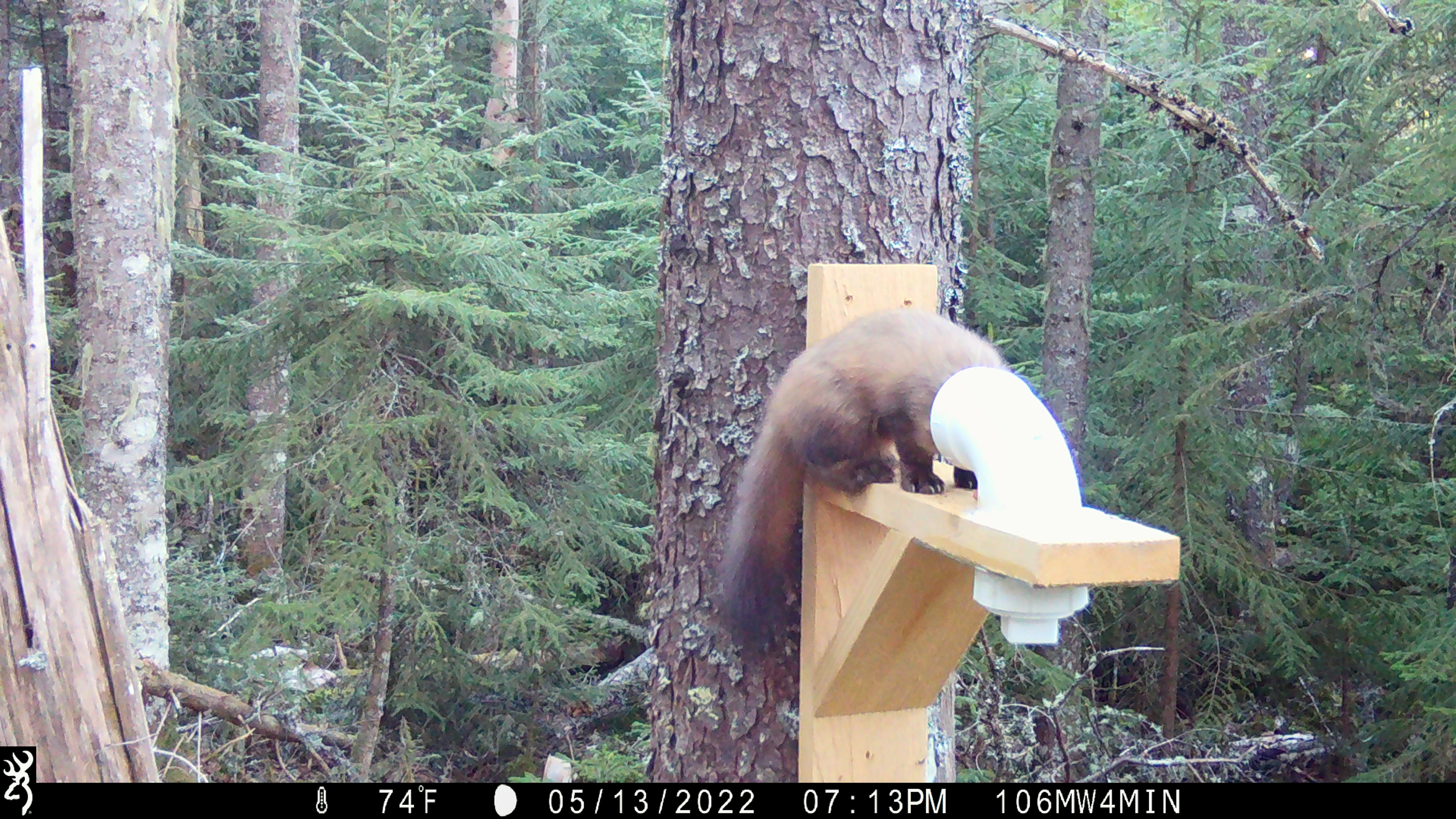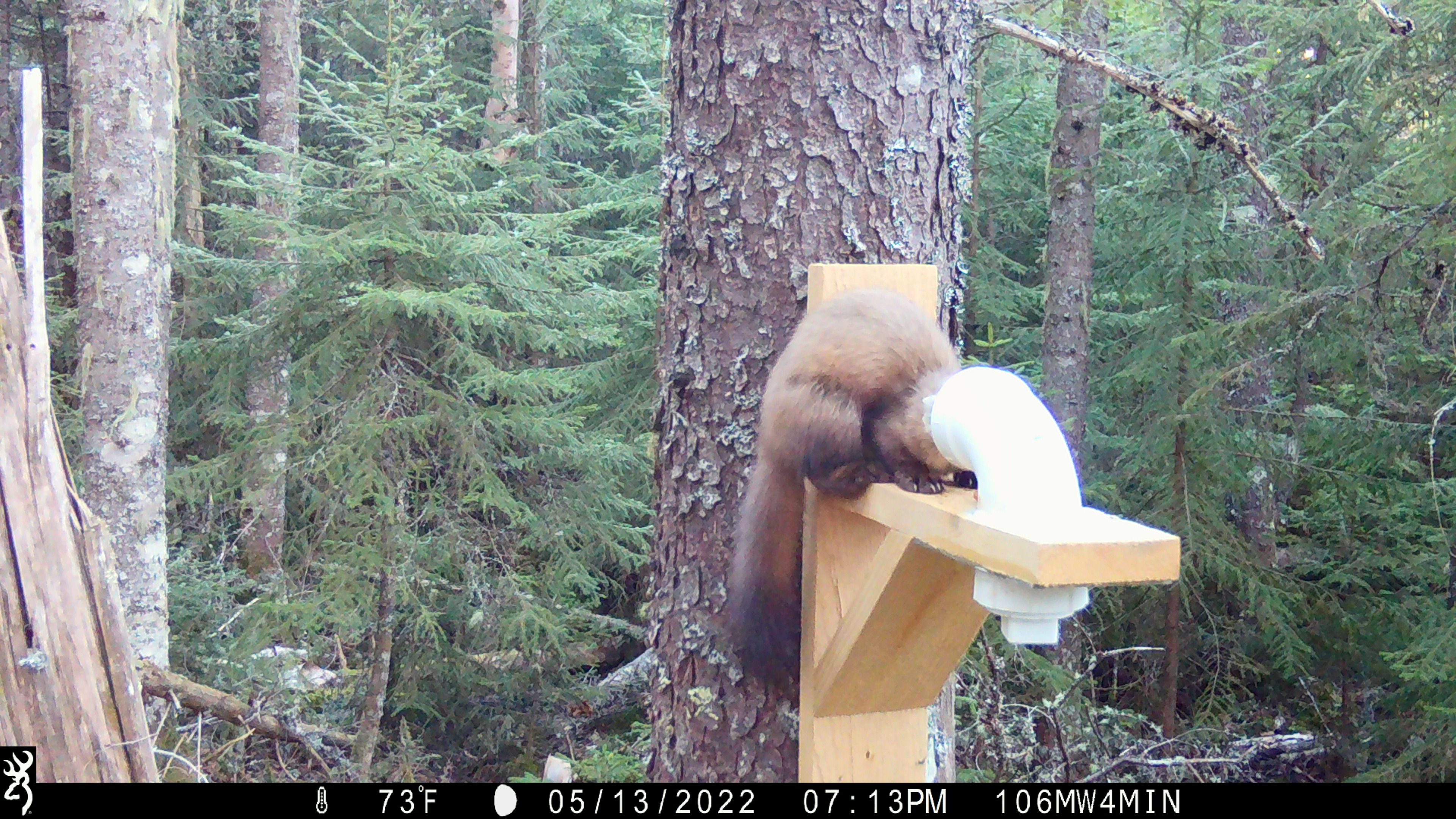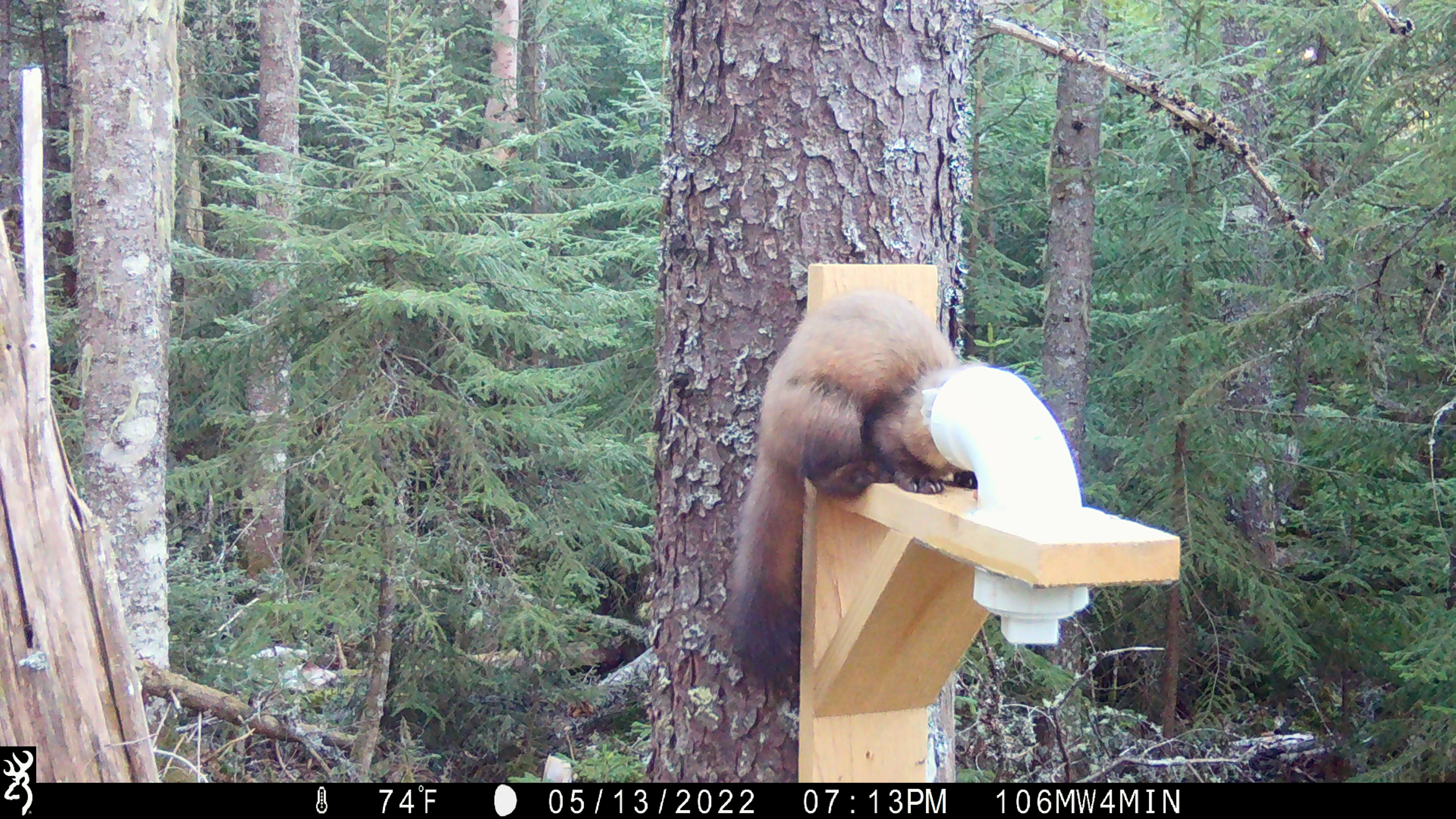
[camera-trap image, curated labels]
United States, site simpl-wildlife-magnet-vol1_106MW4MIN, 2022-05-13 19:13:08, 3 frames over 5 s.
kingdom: Animalia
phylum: Chordata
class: Mammalia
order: Carnivora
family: Mustelidae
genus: Martes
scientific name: Martes americana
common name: american marten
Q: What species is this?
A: American marten (Martes americana).